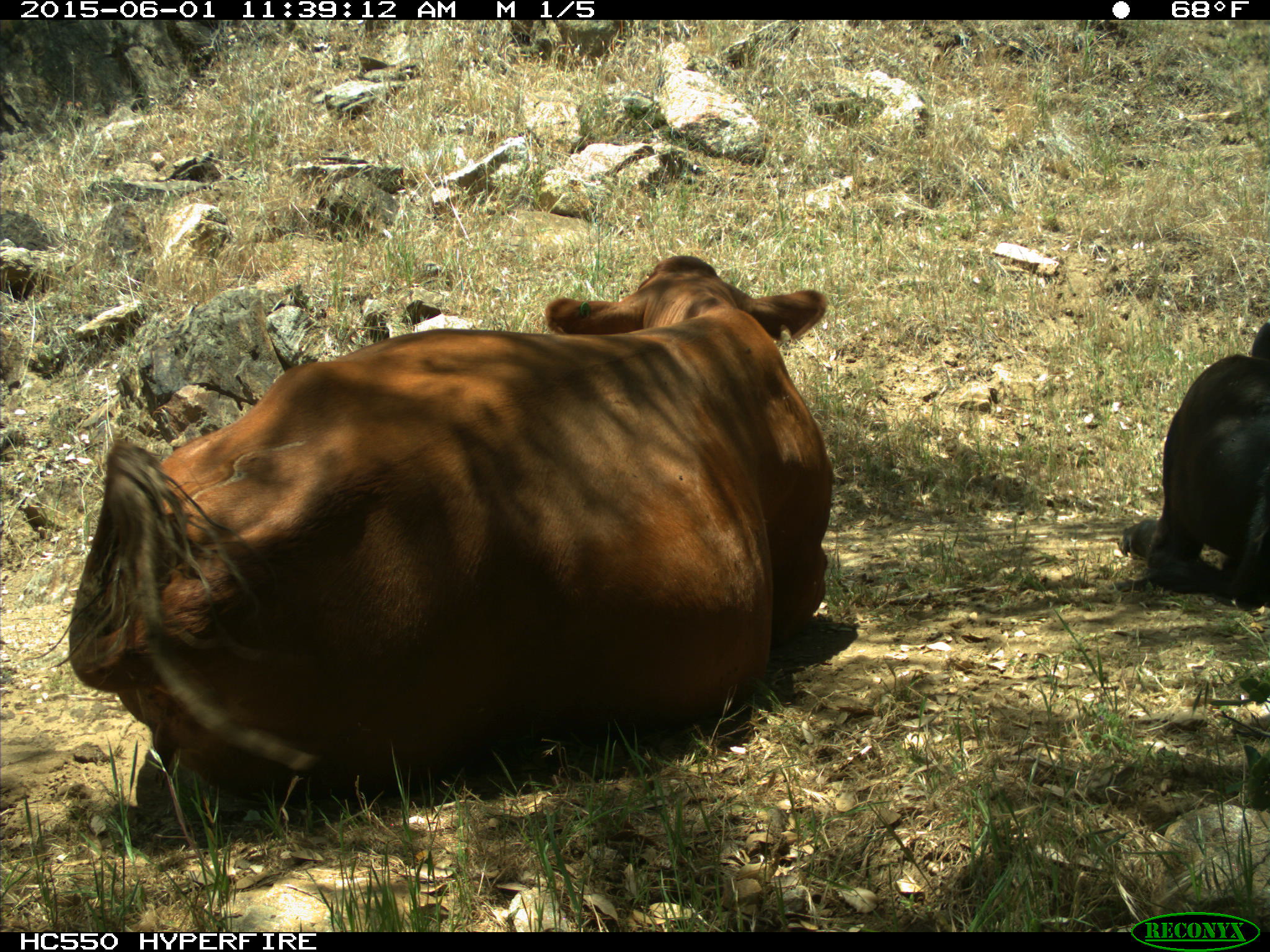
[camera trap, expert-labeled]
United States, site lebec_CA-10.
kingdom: Animalia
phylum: Chordata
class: Mammalia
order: Artiodactyla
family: Bovidae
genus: Bos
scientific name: Bos taurus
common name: domestic cow